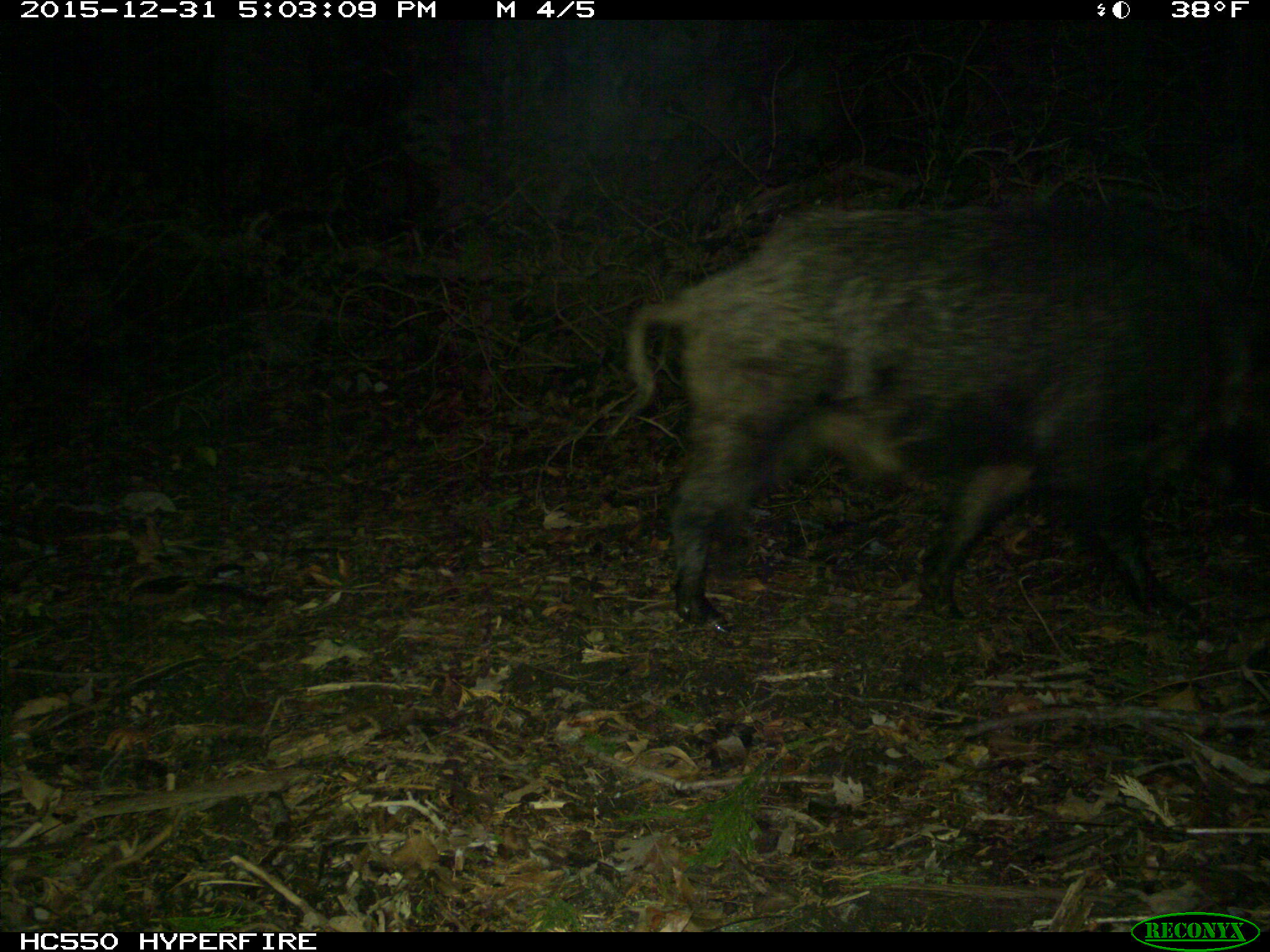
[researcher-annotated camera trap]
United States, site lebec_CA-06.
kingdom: Animalia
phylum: Chordata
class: Mammalia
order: Artiodactyla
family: Suidae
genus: Sus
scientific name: Sus scrofa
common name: wild boar